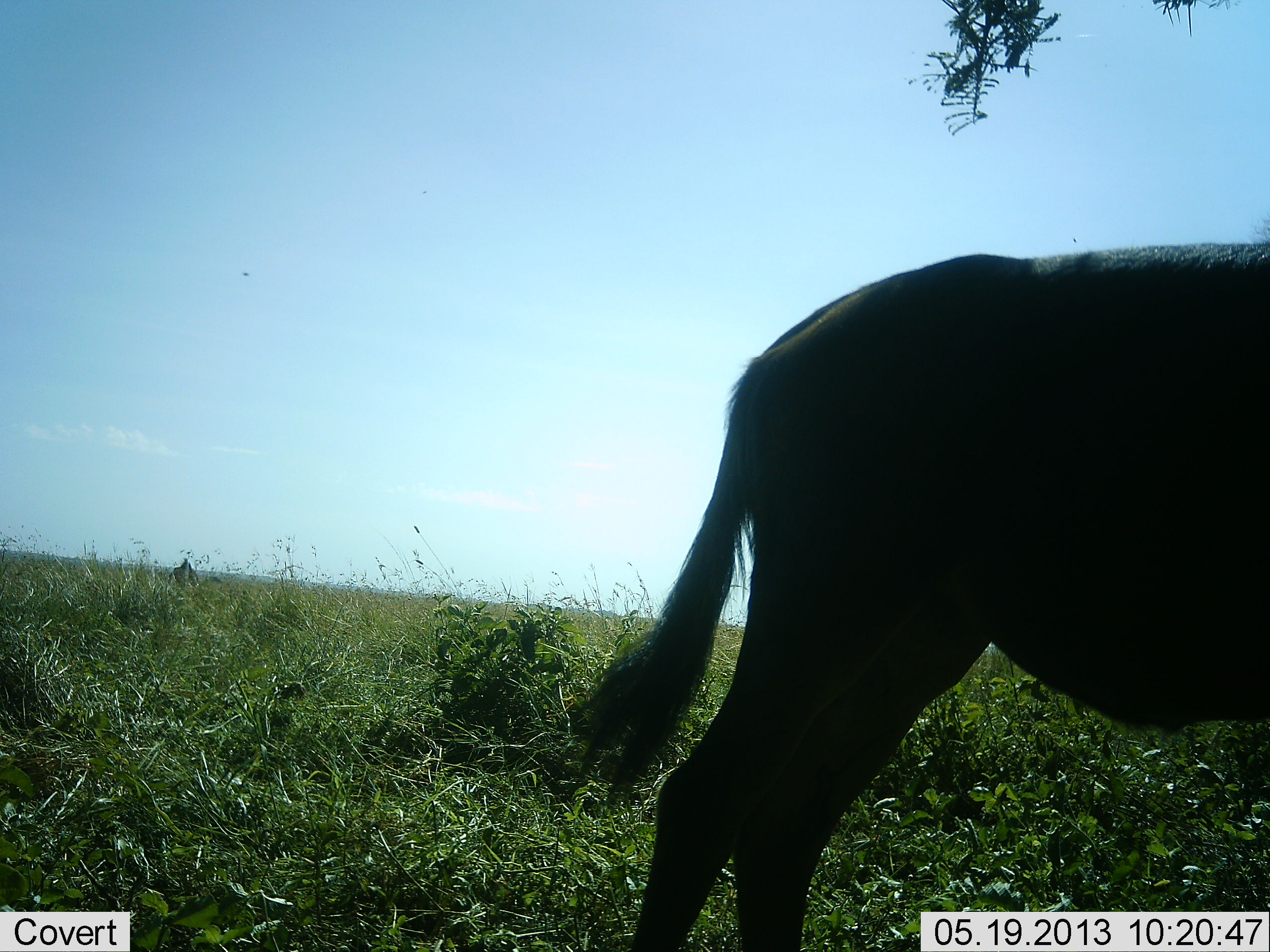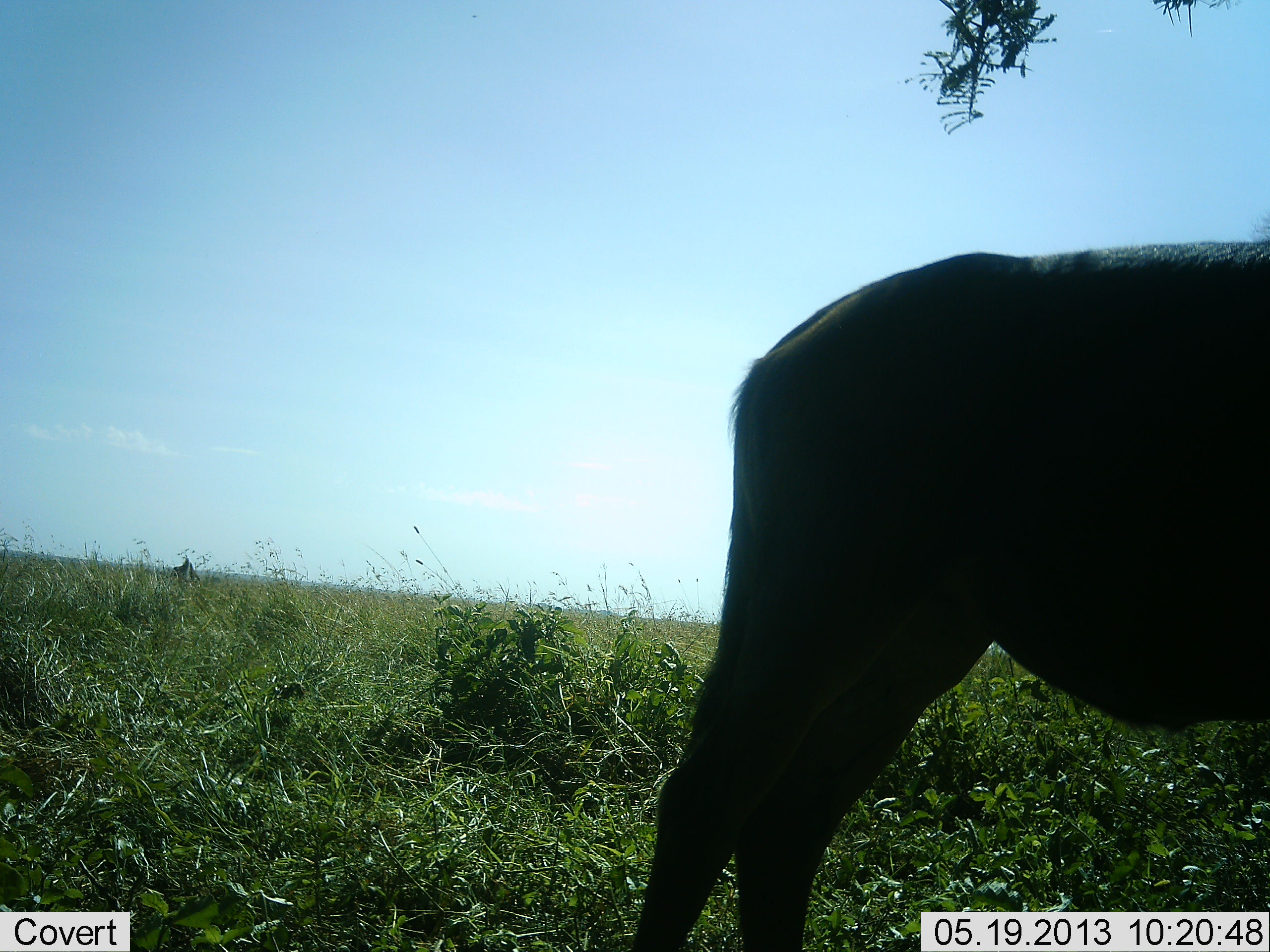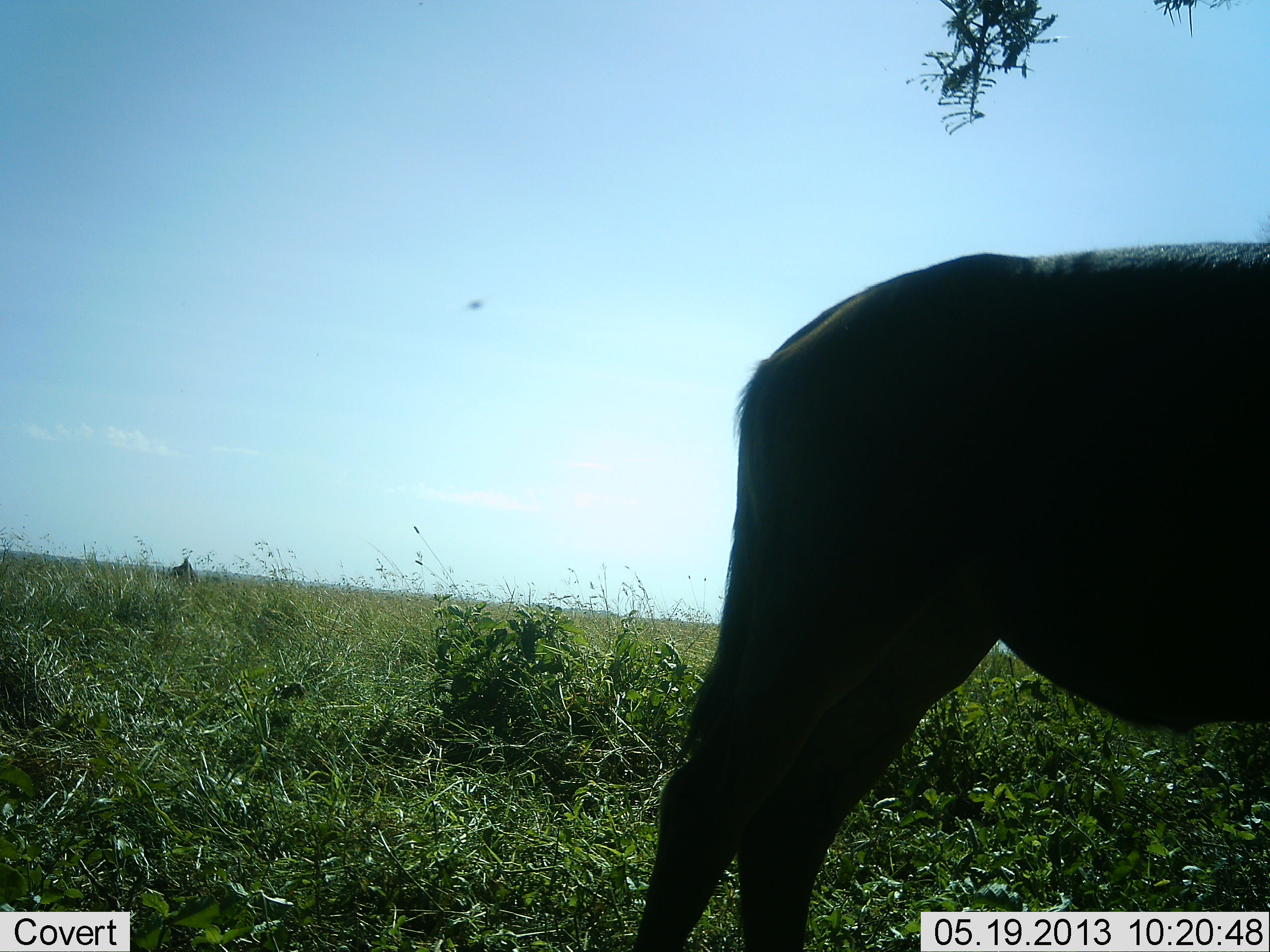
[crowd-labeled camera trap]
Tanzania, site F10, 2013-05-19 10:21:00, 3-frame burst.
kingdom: Animalia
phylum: Chordata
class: Mammalia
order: Artiodactyla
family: Bovidae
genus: Connochaetes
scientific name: Connochaetes taurinus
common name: blue wildebeest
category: wildebeest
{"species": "wildebeest (blue wildebeest) (Connochaetes taurinus)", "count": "1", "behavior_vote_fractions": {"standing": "89%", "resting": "0%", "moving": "6%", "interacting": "0%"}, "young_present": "0%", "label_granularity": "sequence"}